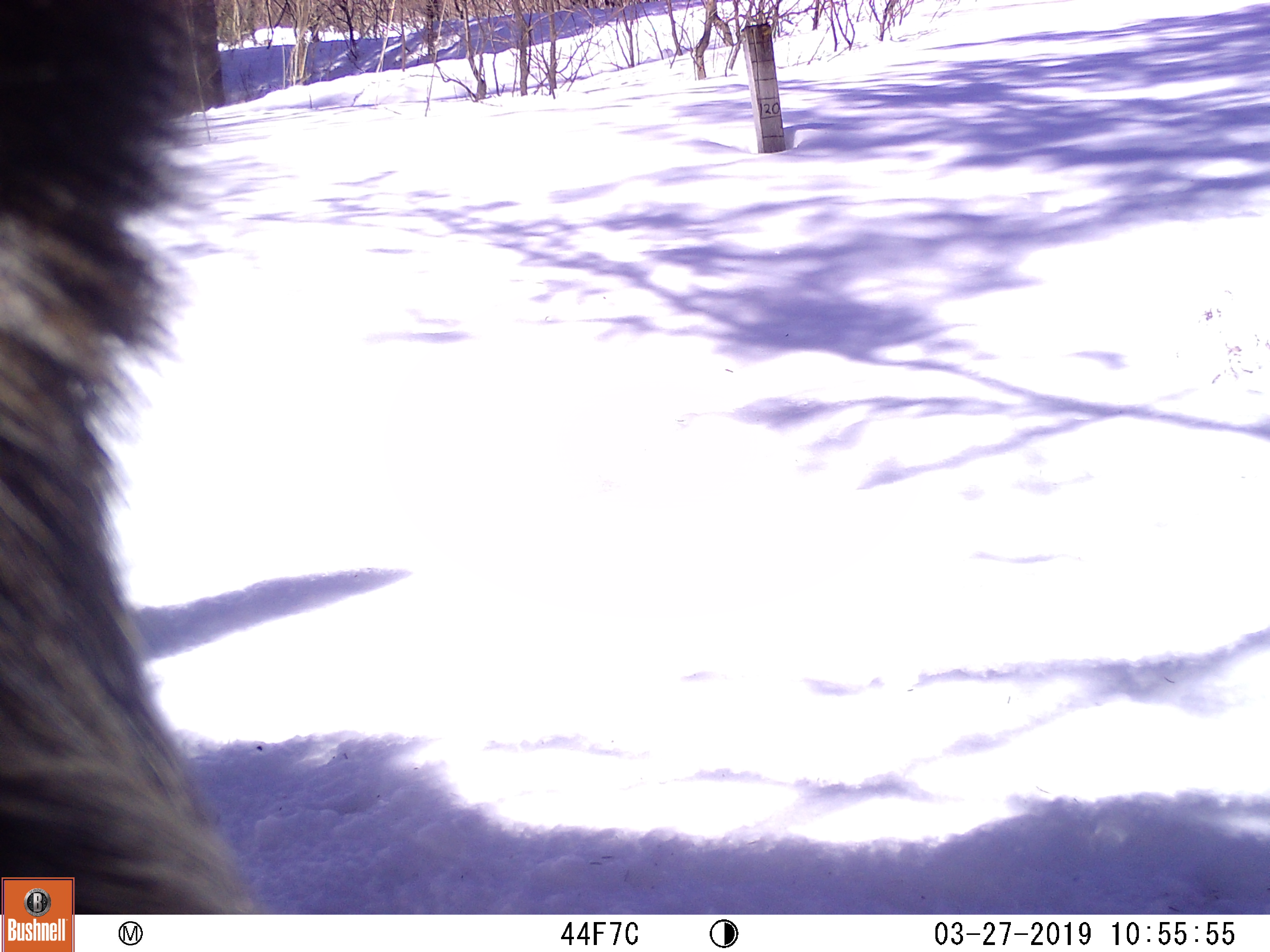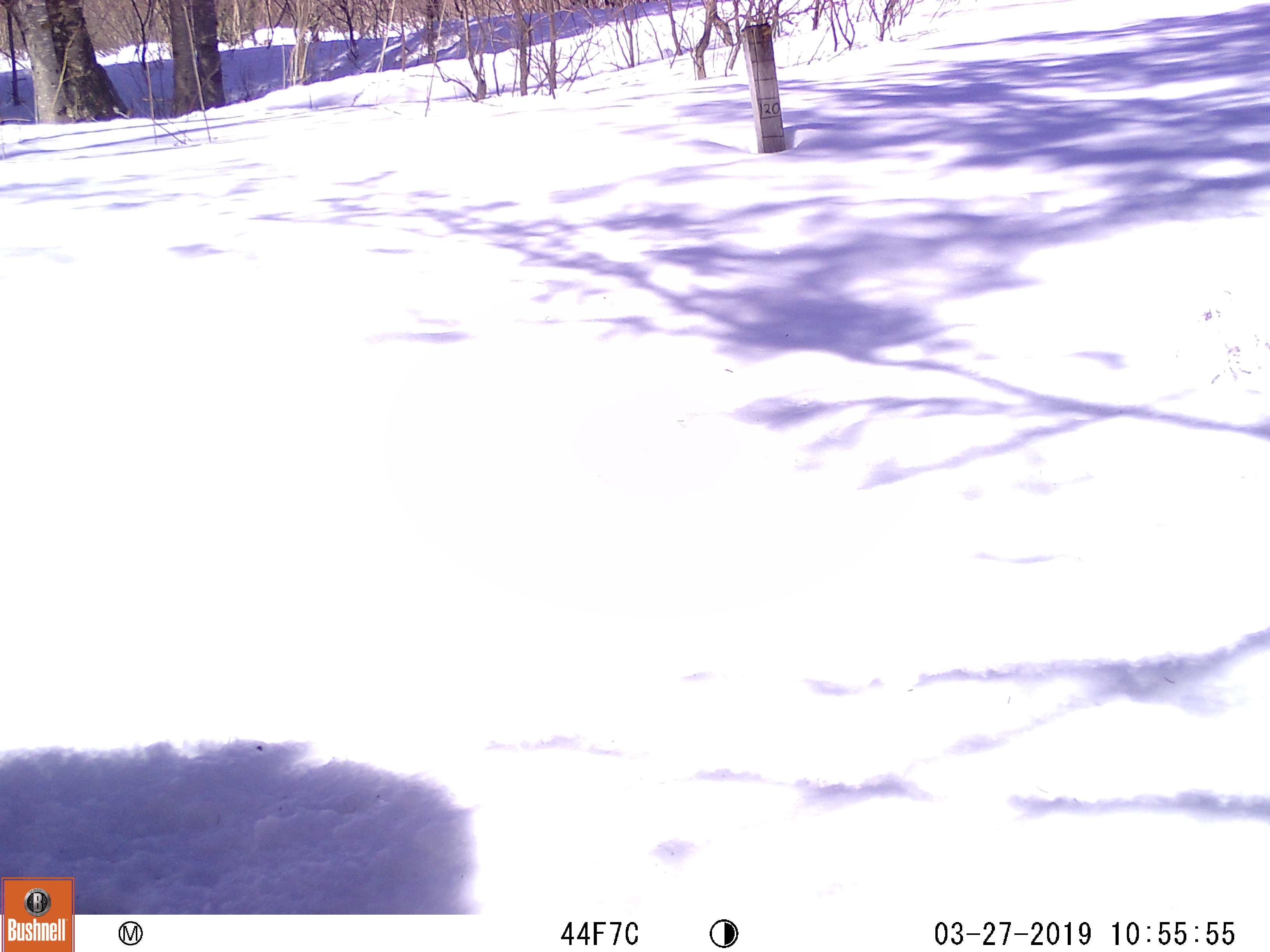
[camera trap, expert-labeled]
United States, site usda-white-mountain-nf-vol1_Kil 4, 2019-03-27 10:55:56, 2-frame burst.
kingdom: Animalia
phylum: Chordata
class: Mammalia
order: Artiodactyla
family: Cervidae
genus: Alces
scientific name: Alces alces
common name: moose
Moose (Alces alces).